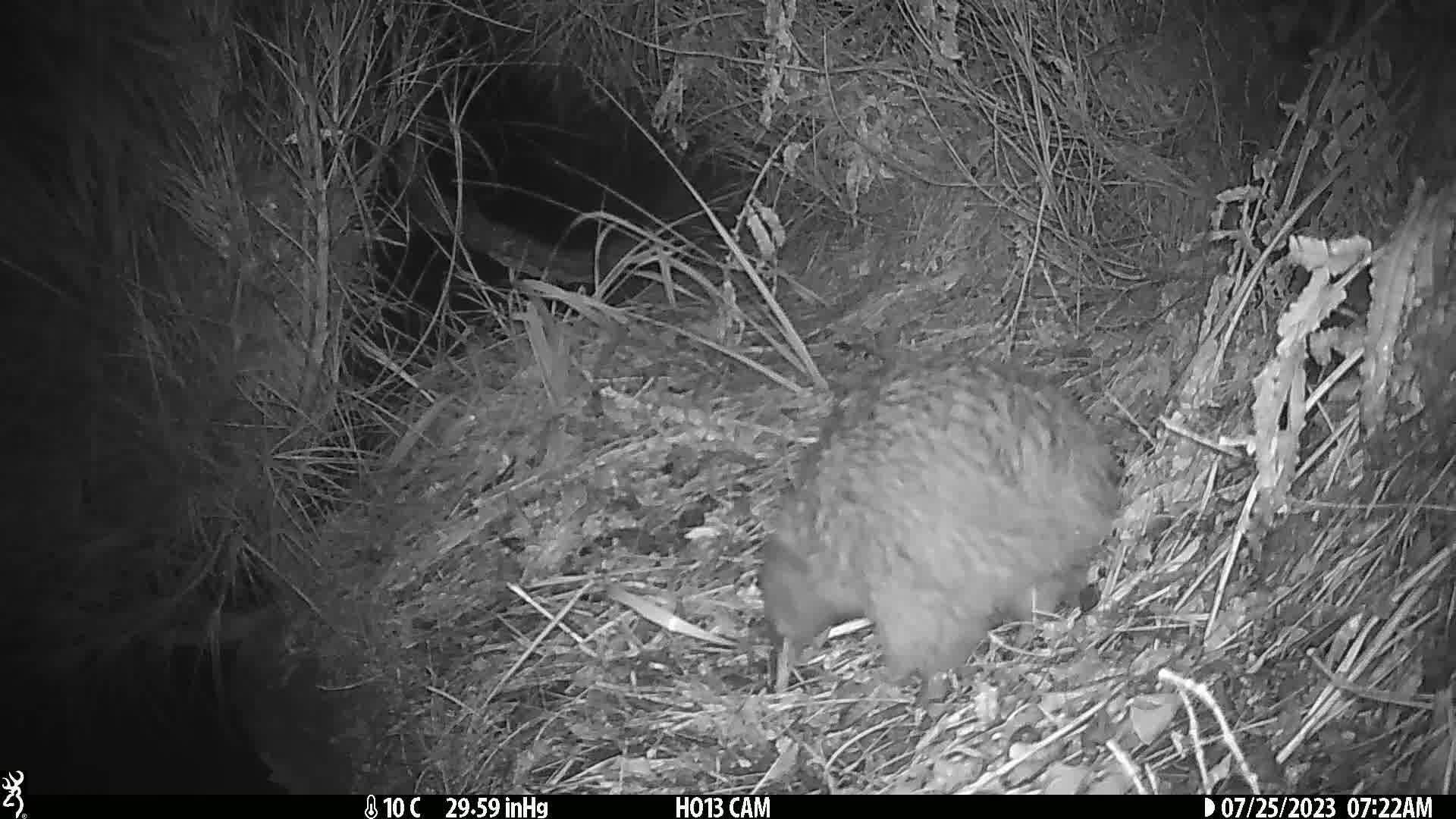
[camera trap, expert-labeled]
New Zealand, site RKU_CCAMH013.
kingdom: Animalia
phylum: Chordata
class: Aves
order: Apterygiformes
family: Apterygidae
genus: Apteryx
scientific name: Apteryx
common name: kiwi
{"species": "kiwi (Apteryx)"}